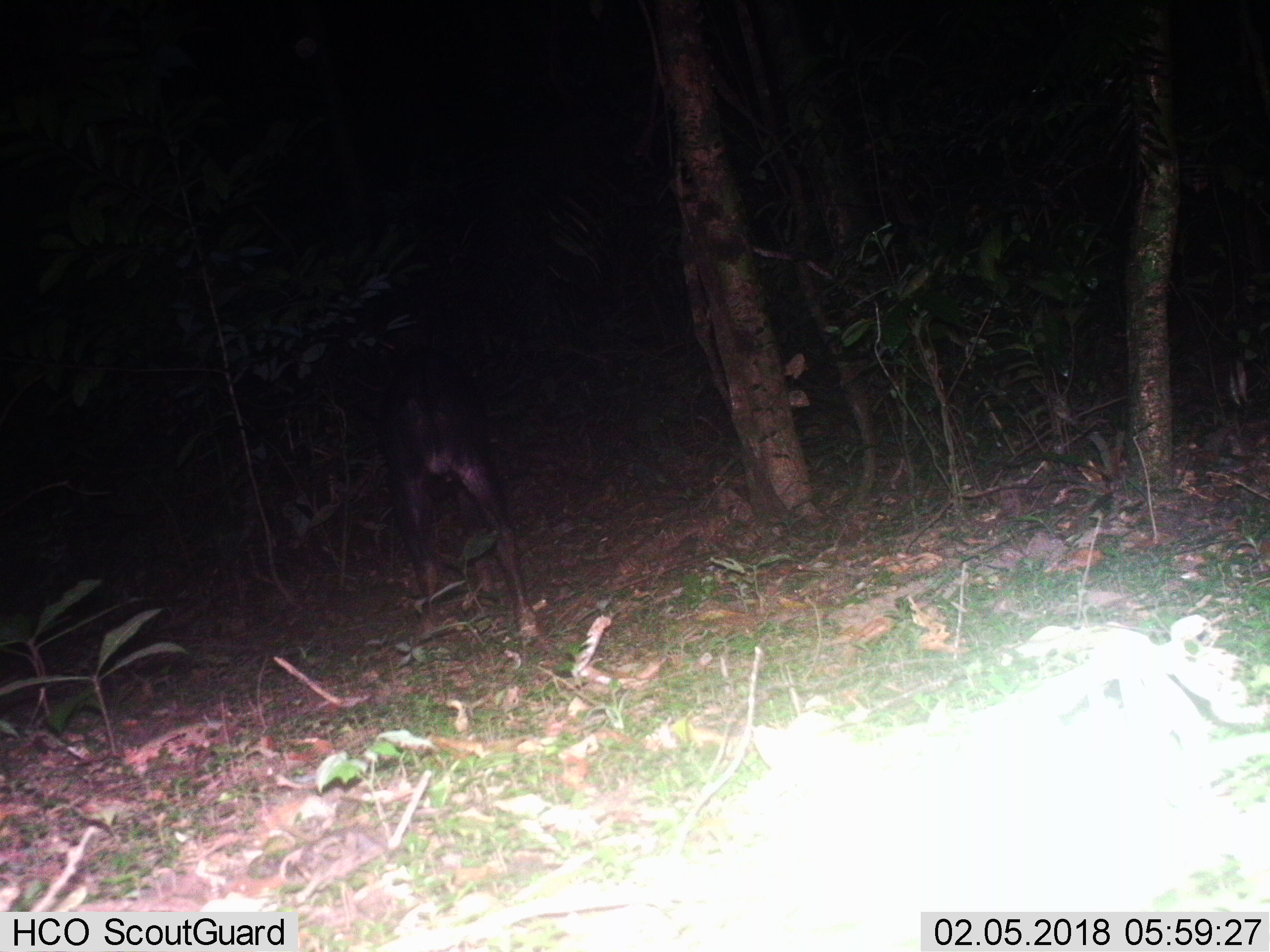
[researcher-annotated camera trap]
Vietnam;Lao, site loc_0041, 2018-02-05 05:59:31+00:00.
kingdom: Animalia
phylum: Chordata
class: Mammalia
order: Artiodactyla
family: Bovidae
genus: Capricornis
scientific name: Capricornis sumatraensis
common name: chinese serow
Chinese serow (Capricornis sumatraensis). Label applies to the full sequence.